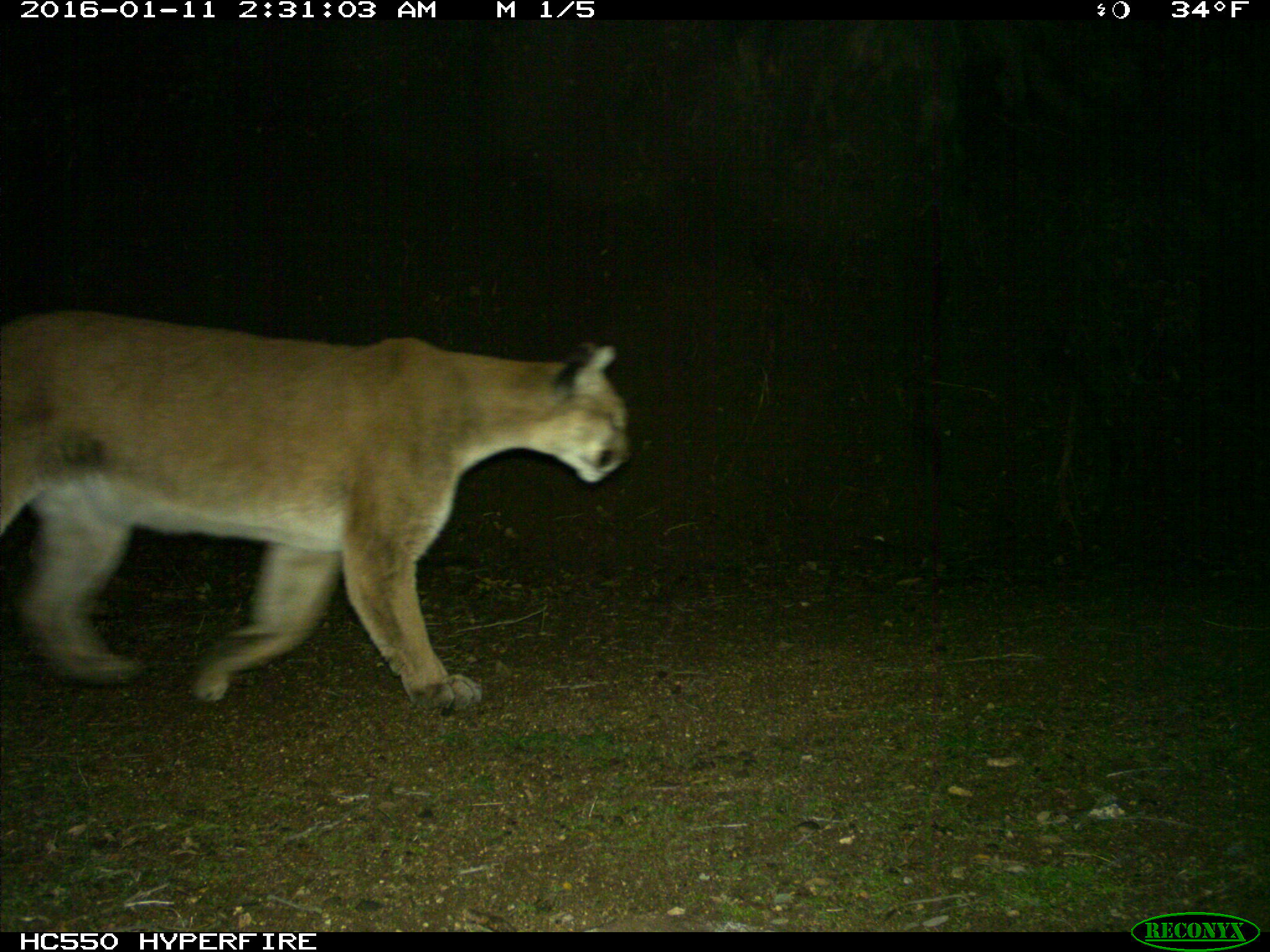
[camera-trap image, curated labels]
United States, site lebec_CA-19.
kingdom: Animalia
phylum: Chordata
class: Mammalia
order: Carnivora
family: Felidae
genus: Puma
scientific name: Puma concolor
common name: mountain lion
Puma concolor (mountain lion).